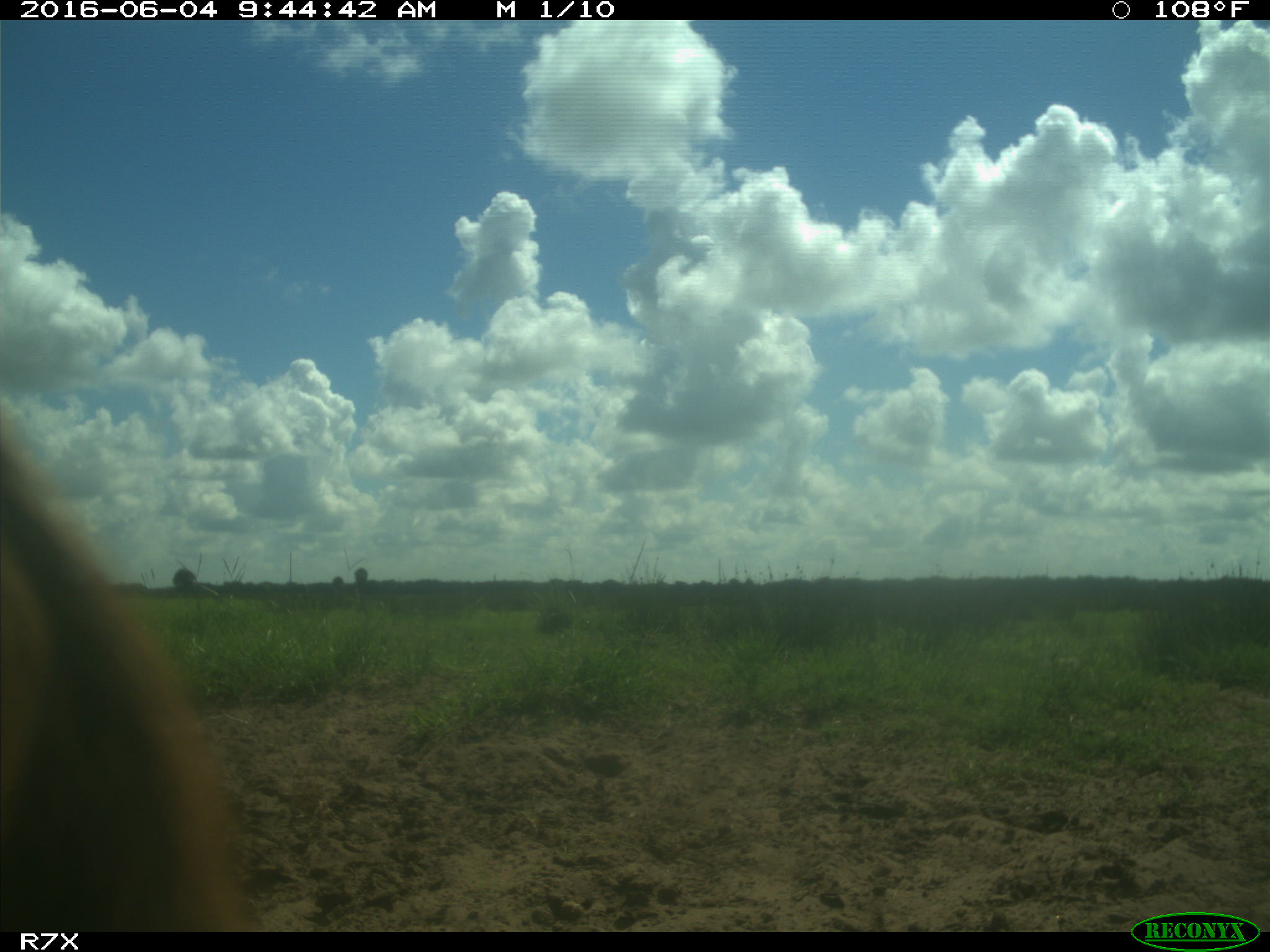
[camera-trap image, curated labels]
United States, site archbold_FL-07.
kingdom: Animalia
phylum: Chordata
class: Mammalia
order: Artiodactyla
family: Bovidae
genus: Bos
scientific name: Bos taurus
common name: domestic cow